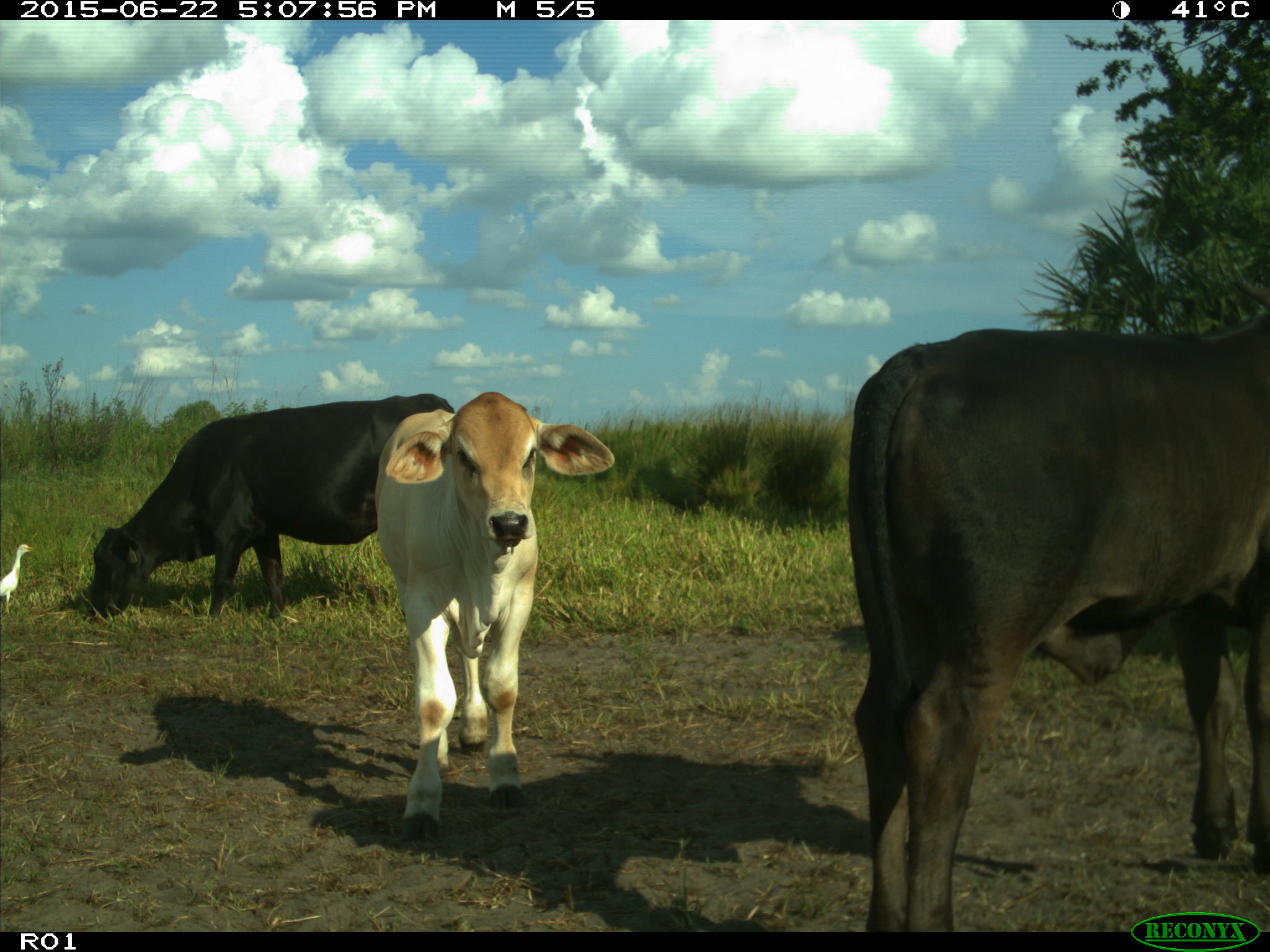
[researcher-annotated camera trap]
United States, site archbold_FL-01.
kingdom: Animalia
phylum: Chordata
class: Mammalia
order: Artiodactyla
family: Bovidae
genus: Bos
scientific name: Bos taurus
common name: domestic cow